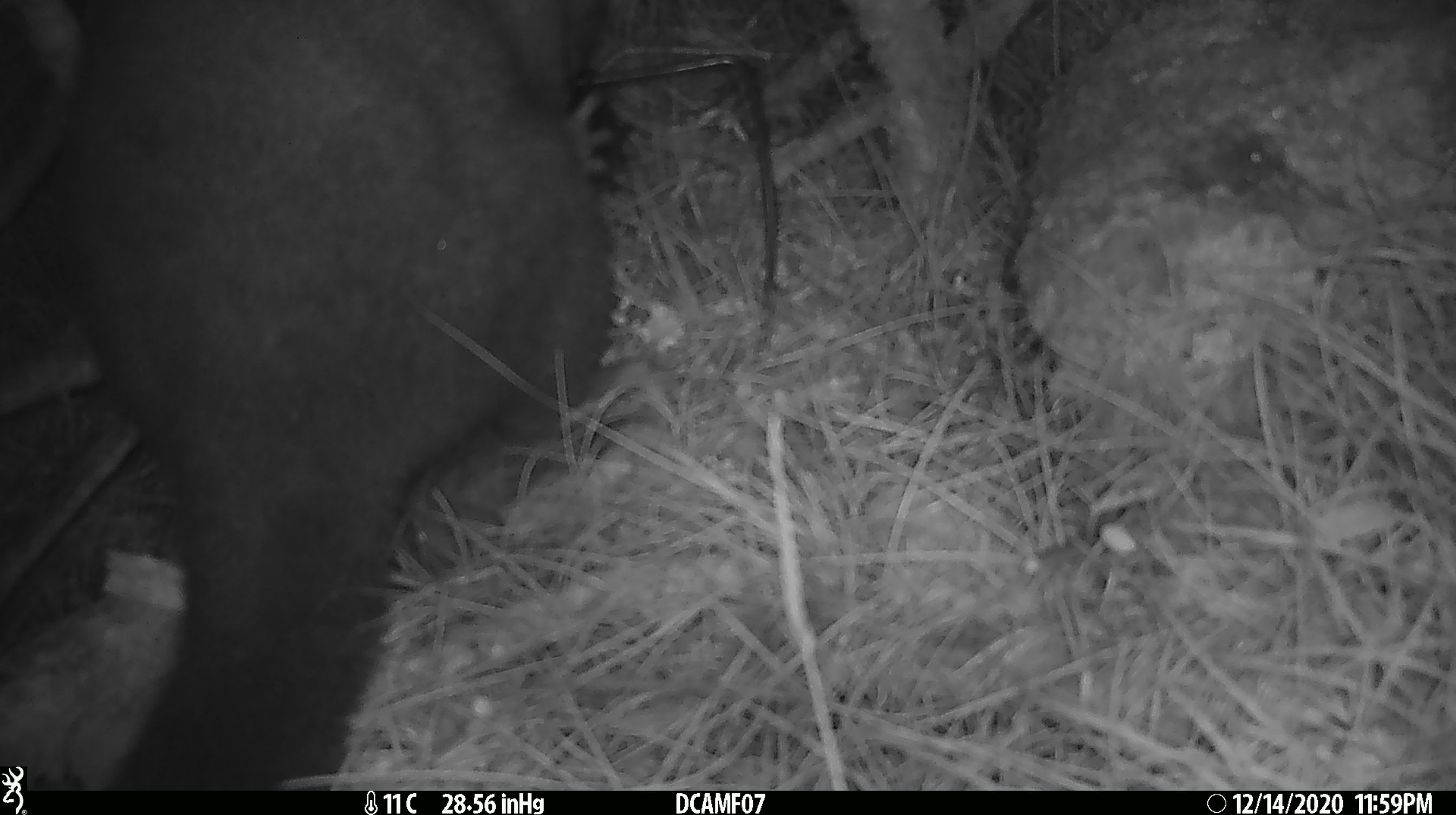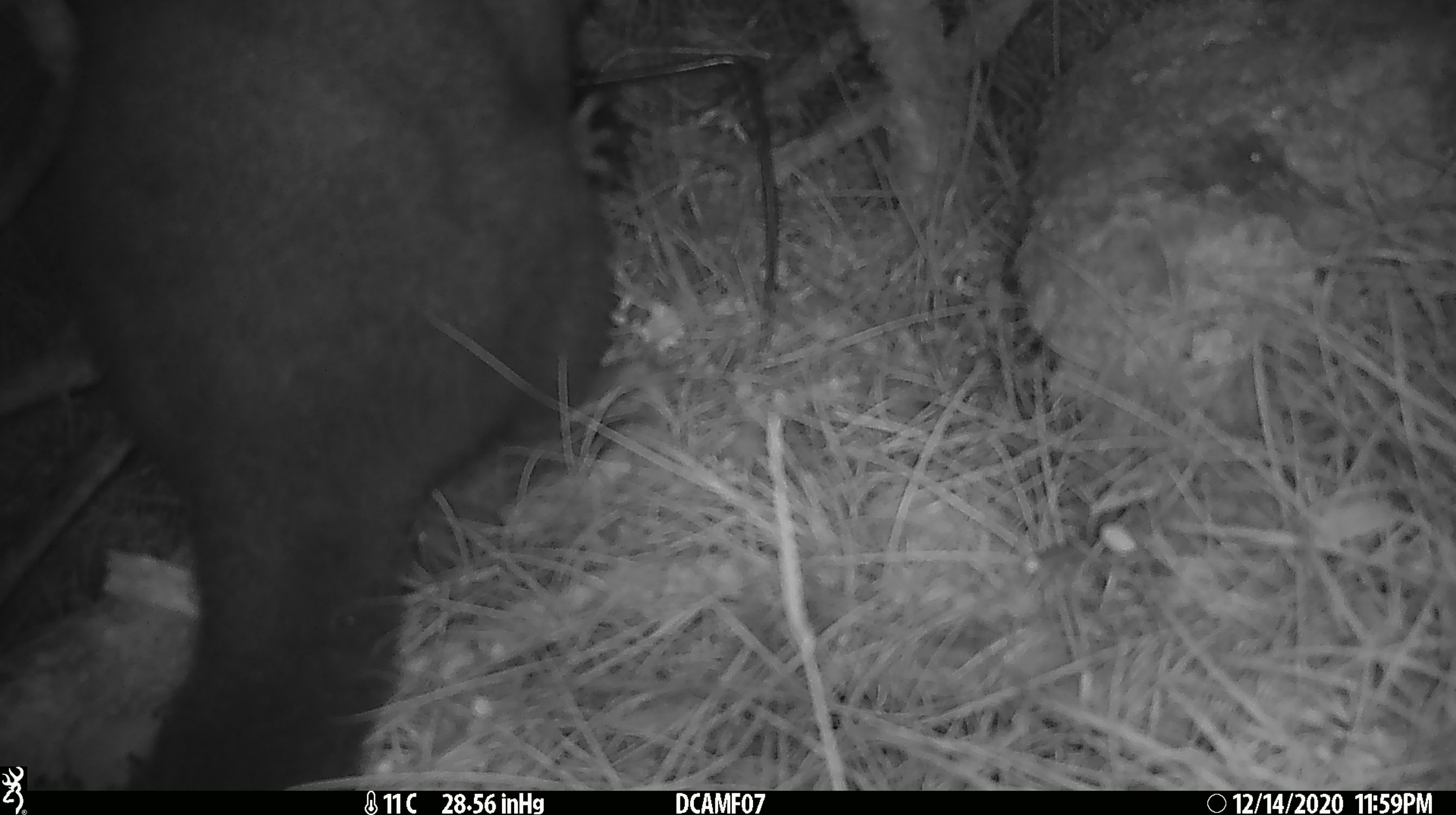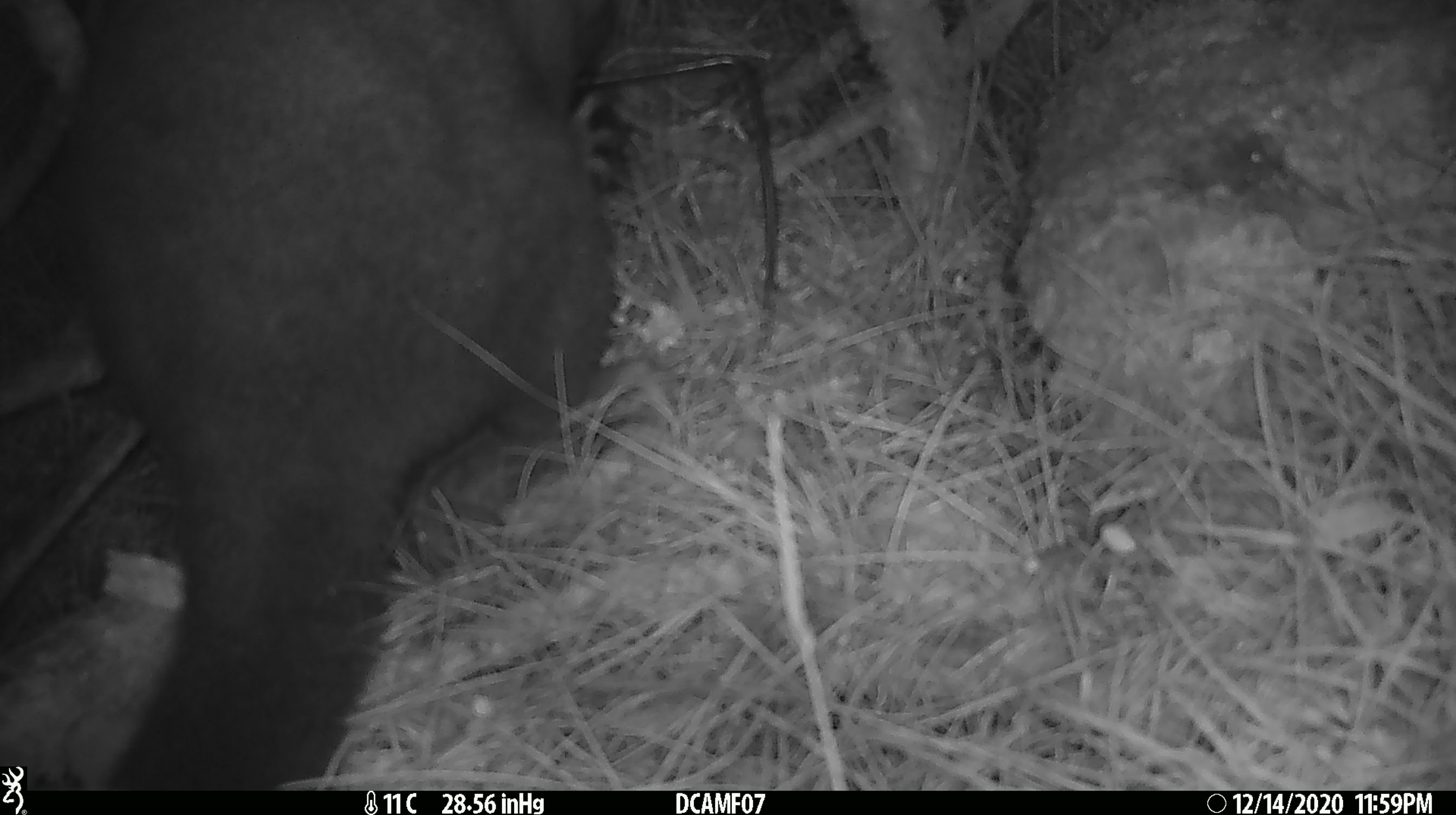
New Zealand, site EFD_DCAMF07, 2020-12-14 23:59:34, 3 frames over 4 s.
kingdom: Animalia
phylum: Chordata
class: Mammalia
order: Diprotodontia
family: Phalangeridae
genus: Trichosurus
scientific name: Trichosurus vulpecula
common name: common brushtail possum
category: possum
Possum (common brushtail possum) (Trichosurus vulpecula).